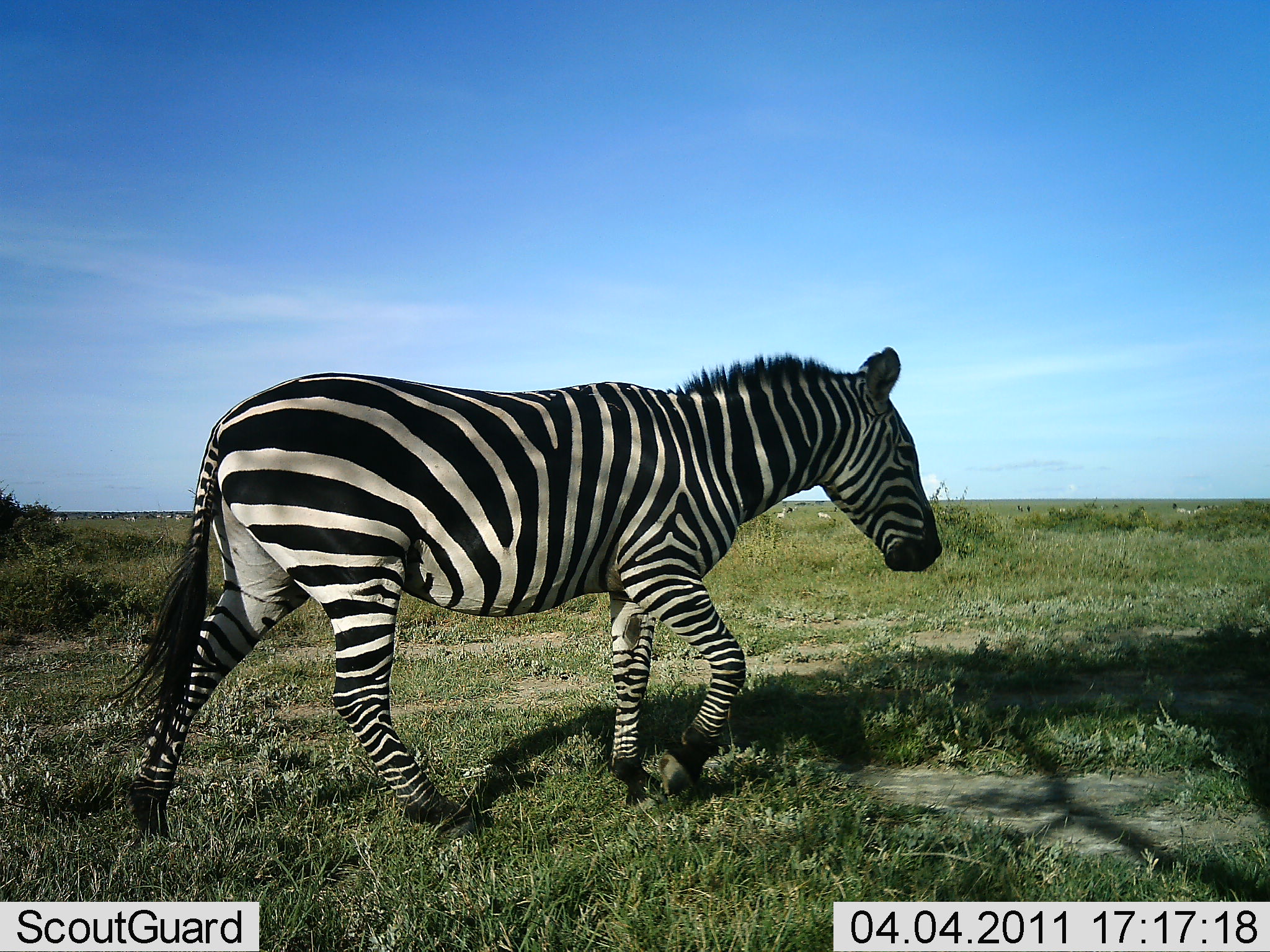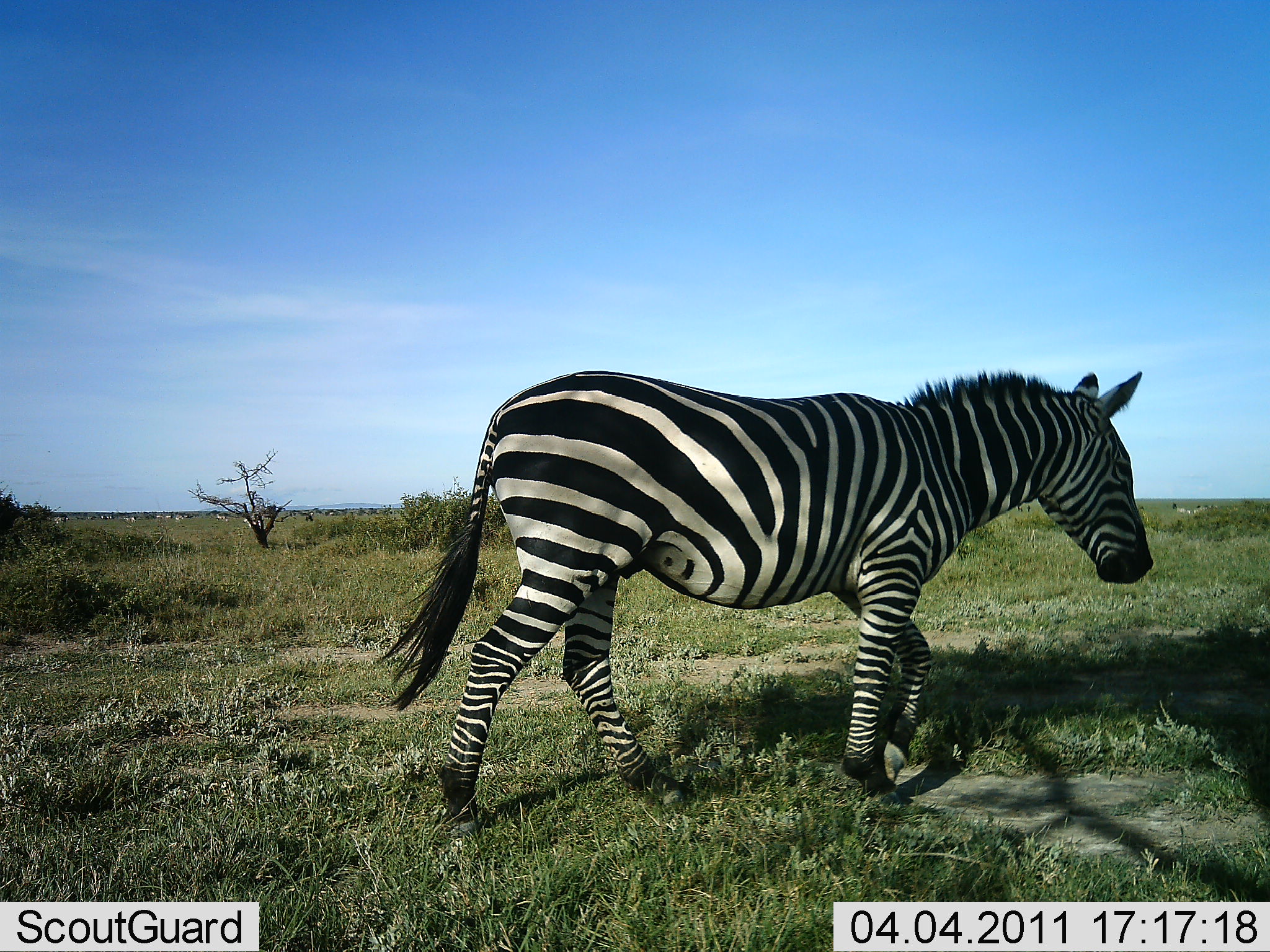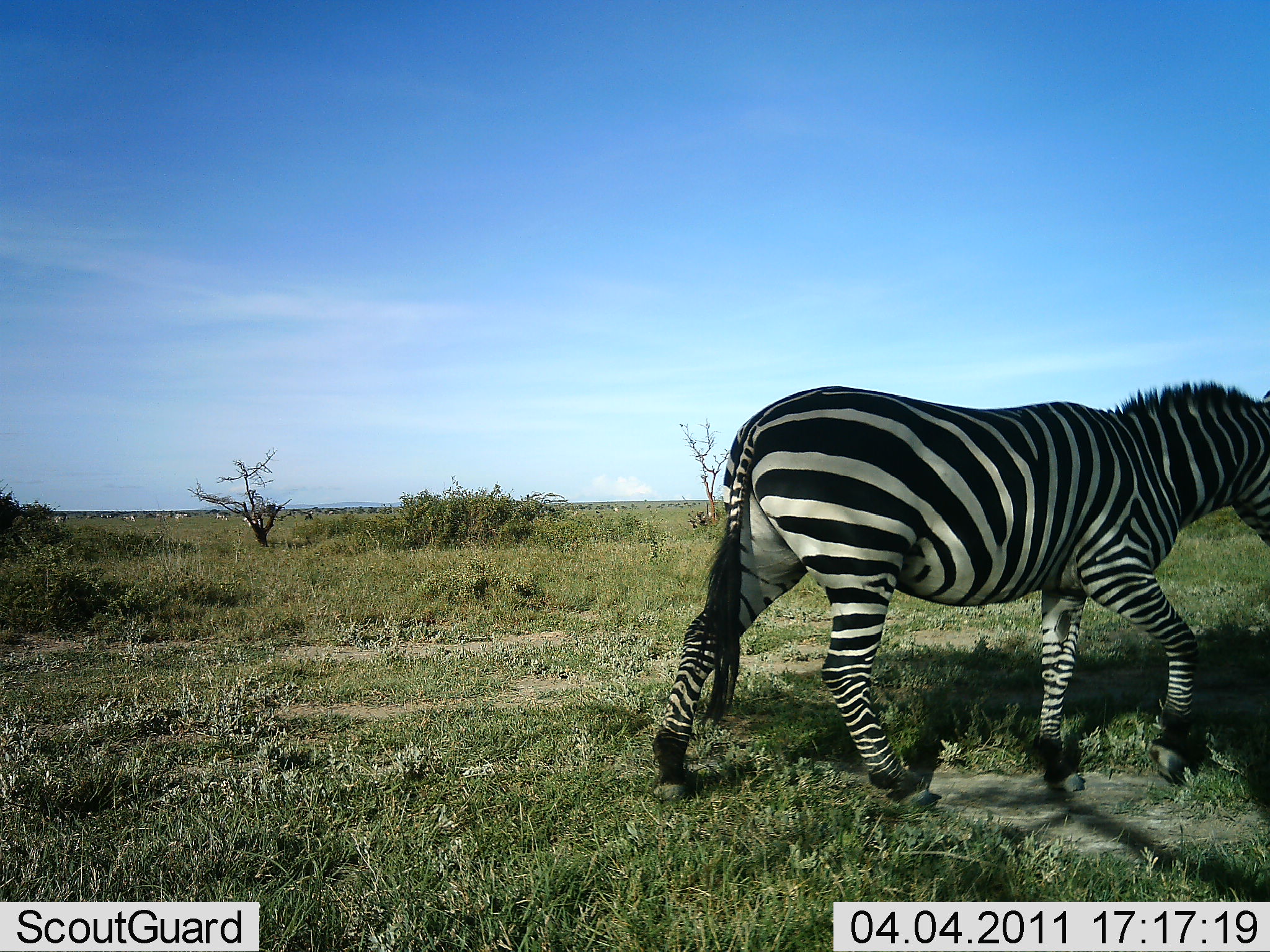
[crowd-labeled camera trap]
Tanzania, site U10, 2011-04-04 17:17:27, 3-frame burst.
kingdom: Animalia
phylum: Chordata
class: Mammalia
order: Perissodactyla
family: Equidae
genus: Equus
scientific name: Equus quagga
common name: plains zebra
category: zebra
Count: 1.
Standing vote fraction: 0%.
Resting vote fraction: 0%.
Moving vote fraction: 100%.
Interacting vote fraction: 0%.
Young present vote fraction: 0%.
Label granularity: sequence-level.